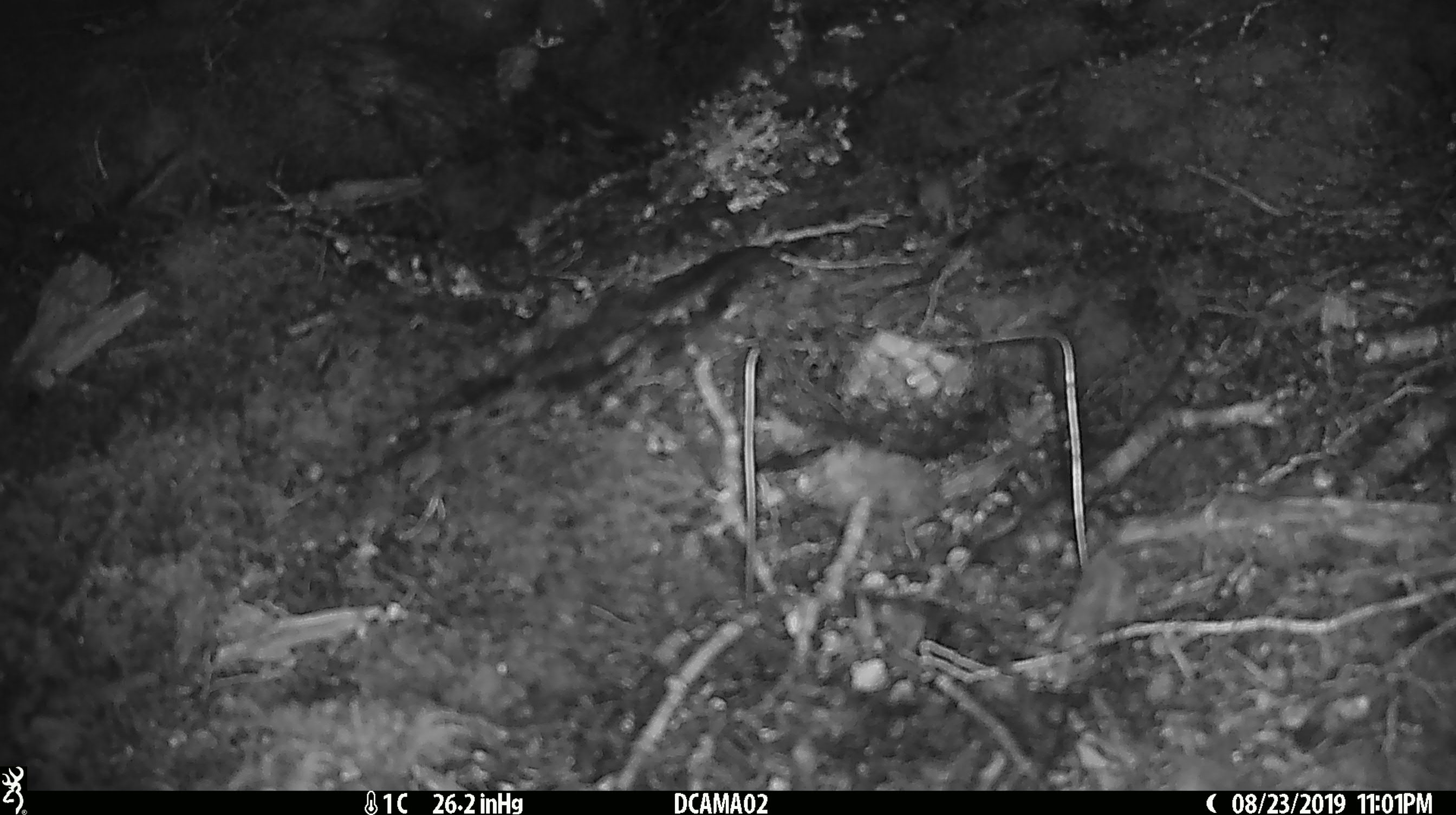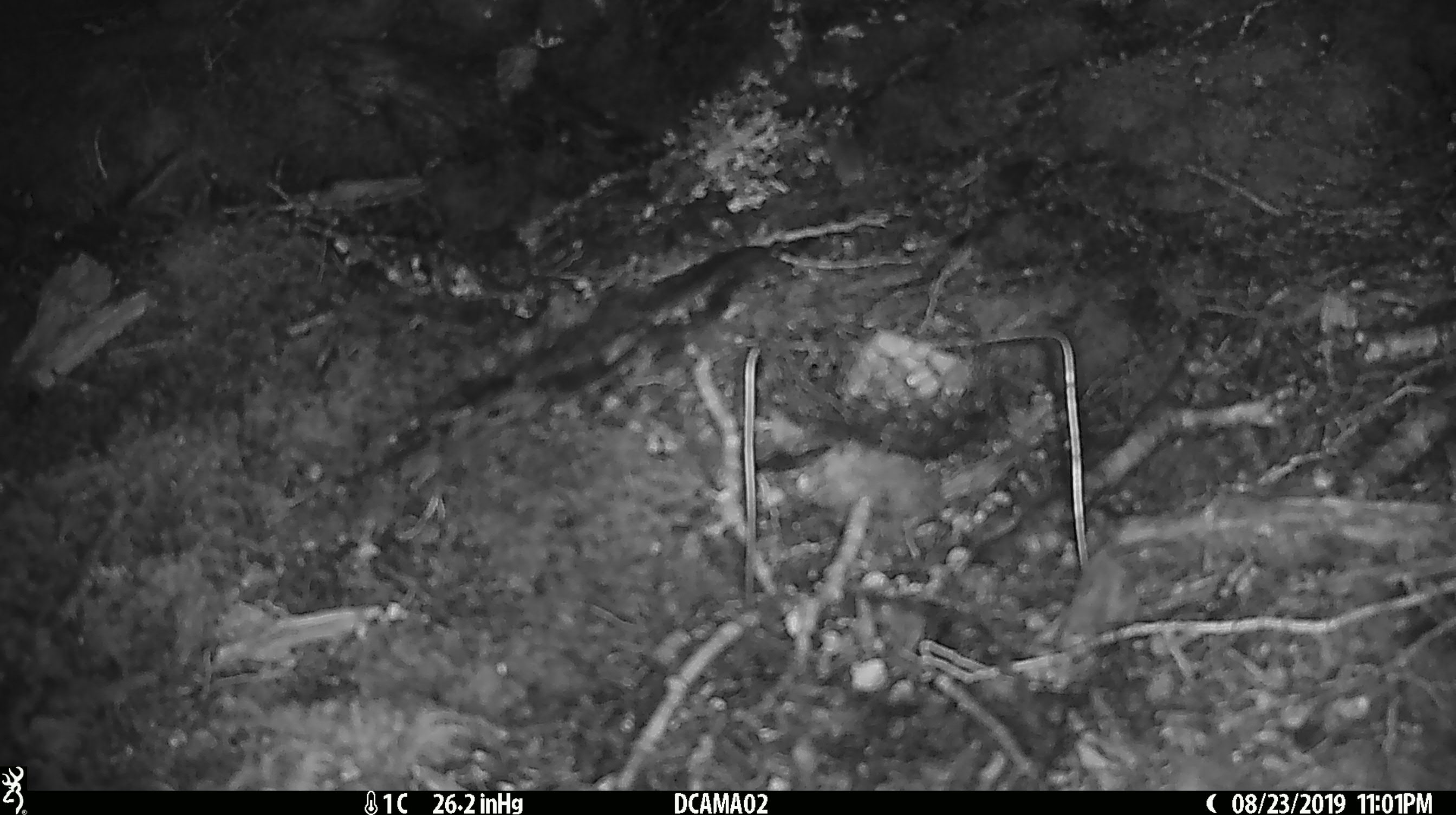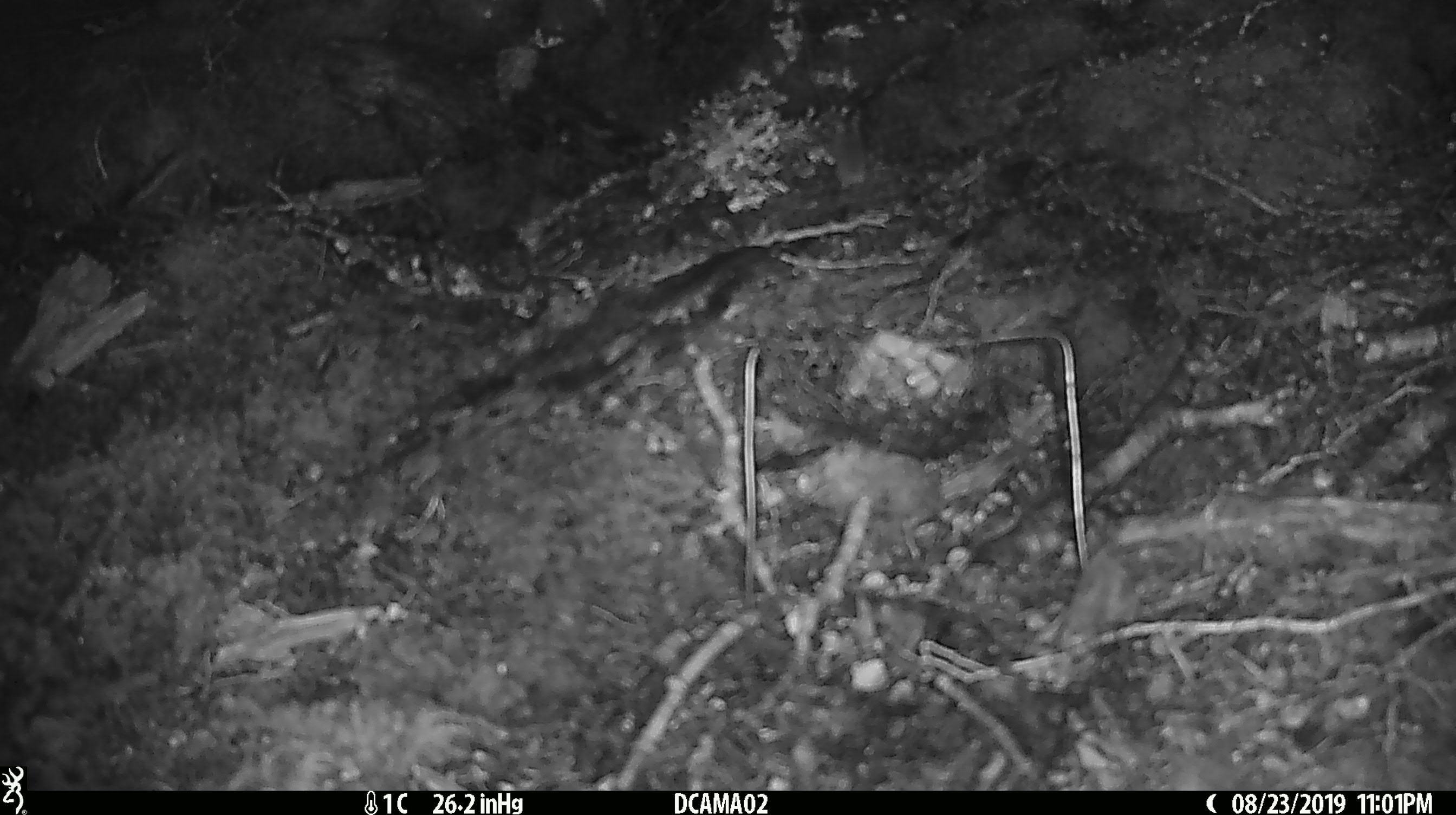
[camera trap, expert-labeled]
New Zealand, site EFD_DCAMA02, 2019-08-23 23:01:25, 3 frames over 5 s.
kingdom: Animalia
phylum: Chordata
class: Mammalia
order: Rodentia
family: Muridae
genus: Mus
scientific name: Mus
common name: mouse